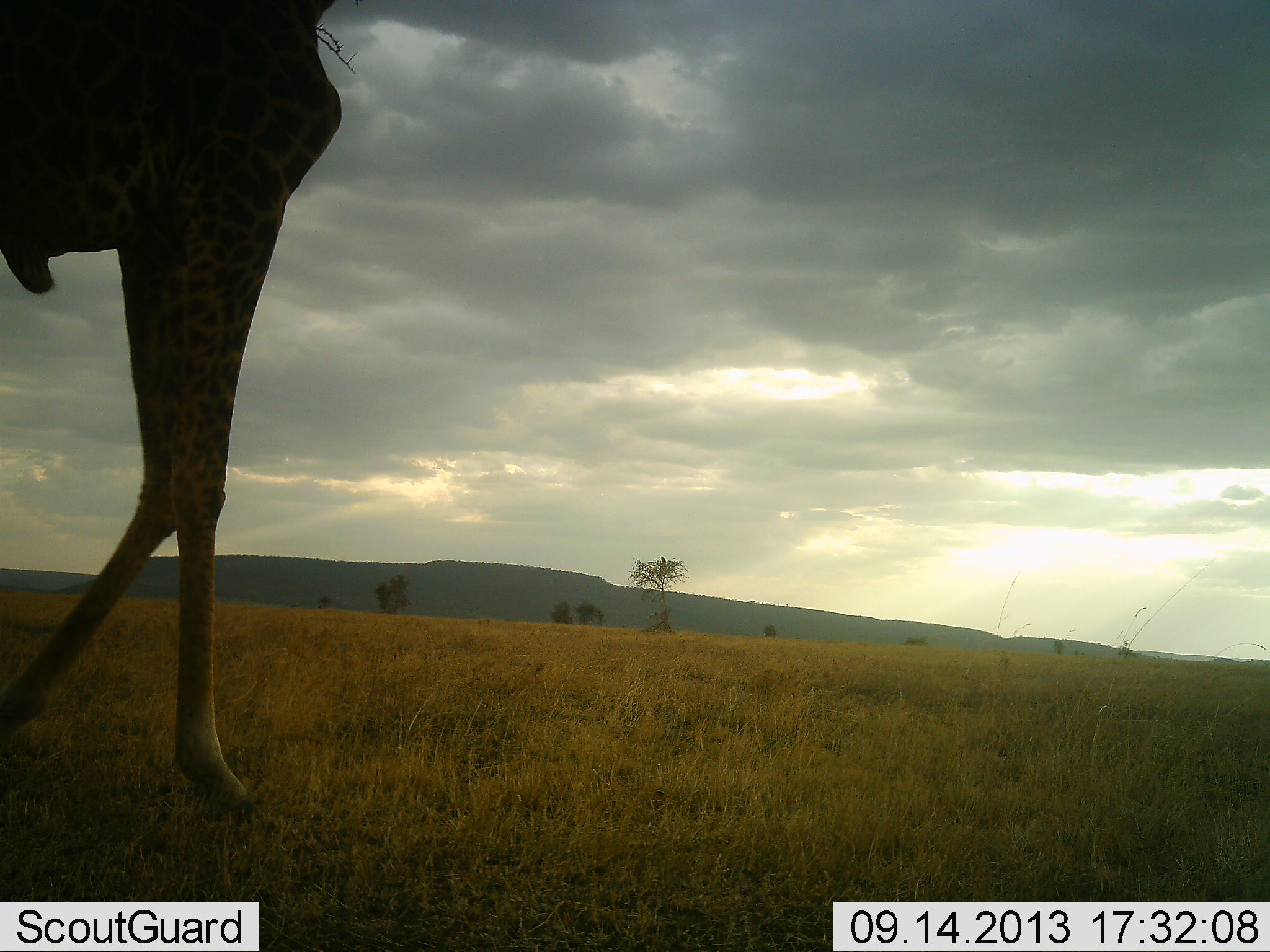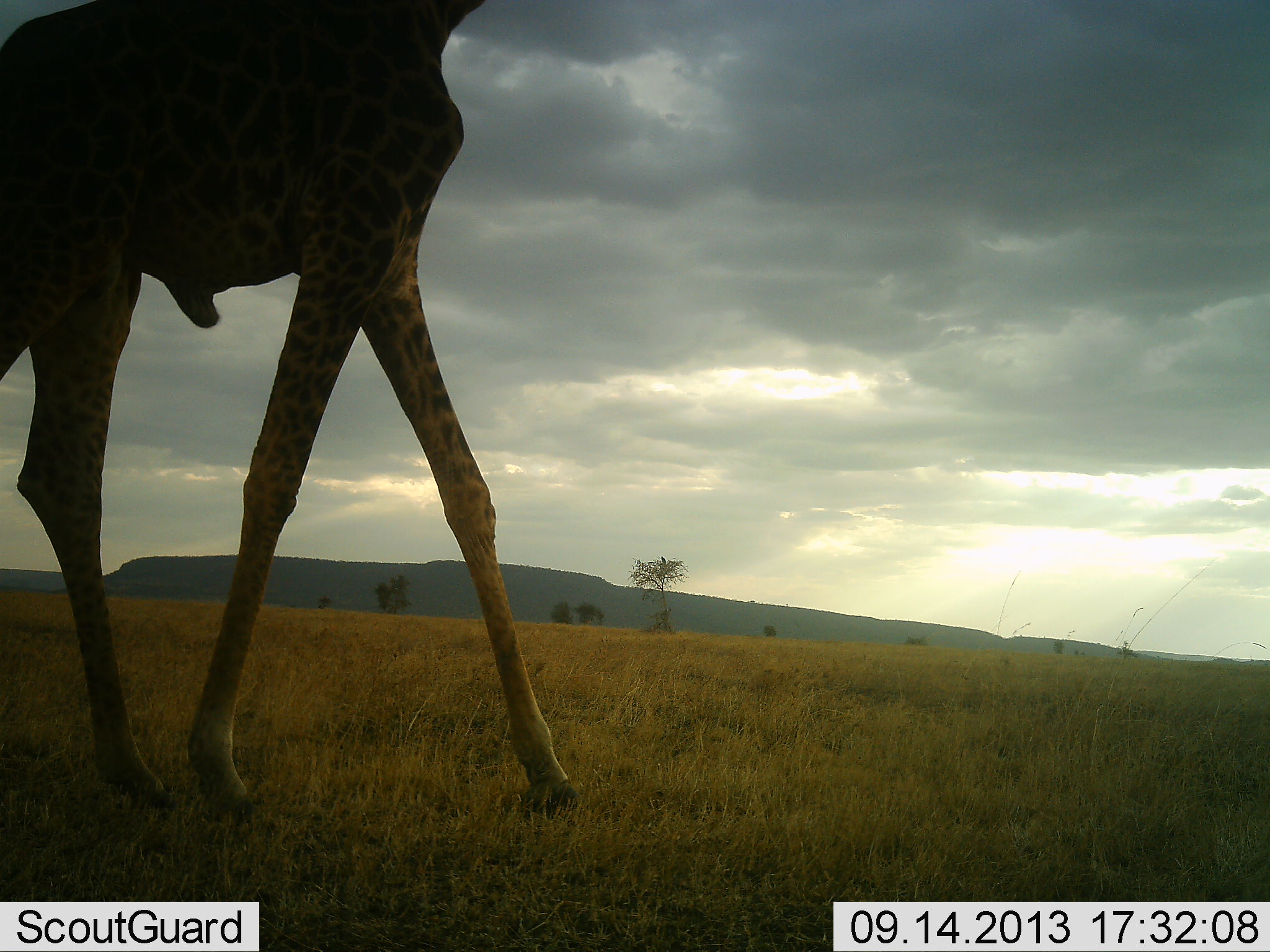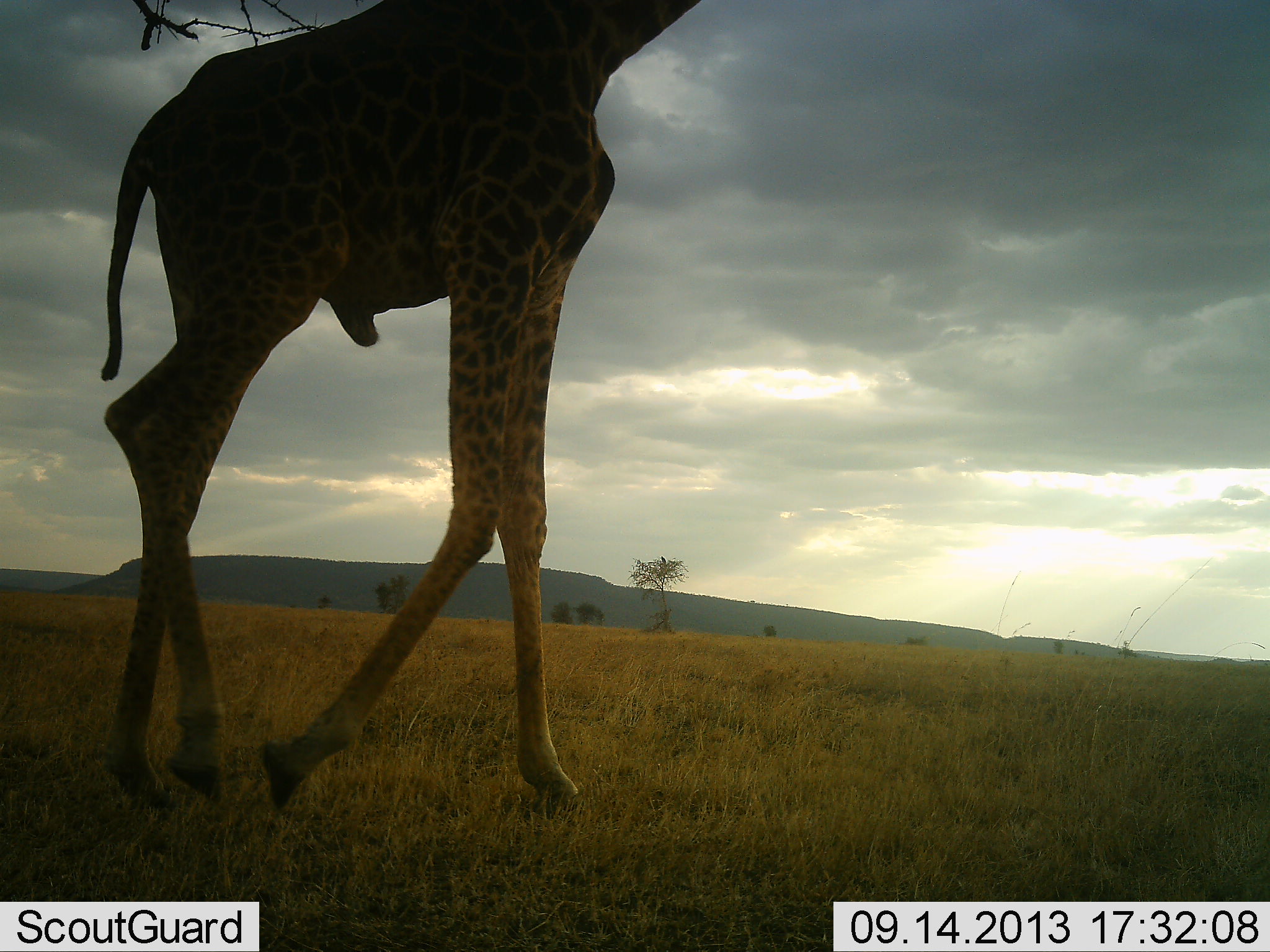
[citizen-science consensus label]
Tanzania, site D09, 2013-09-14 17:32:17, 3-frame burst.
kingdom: Animalia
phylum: Chordata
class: Mammalia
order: Artiodactyla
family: Giraffidae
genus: Giraffa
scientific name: Giraffa camelopardalis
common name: giraffe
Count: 1.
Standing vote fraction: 6%.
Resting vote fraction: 0%.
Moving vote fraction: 94%.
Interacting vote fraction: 0%.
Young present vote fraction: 0%.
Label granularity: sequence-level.